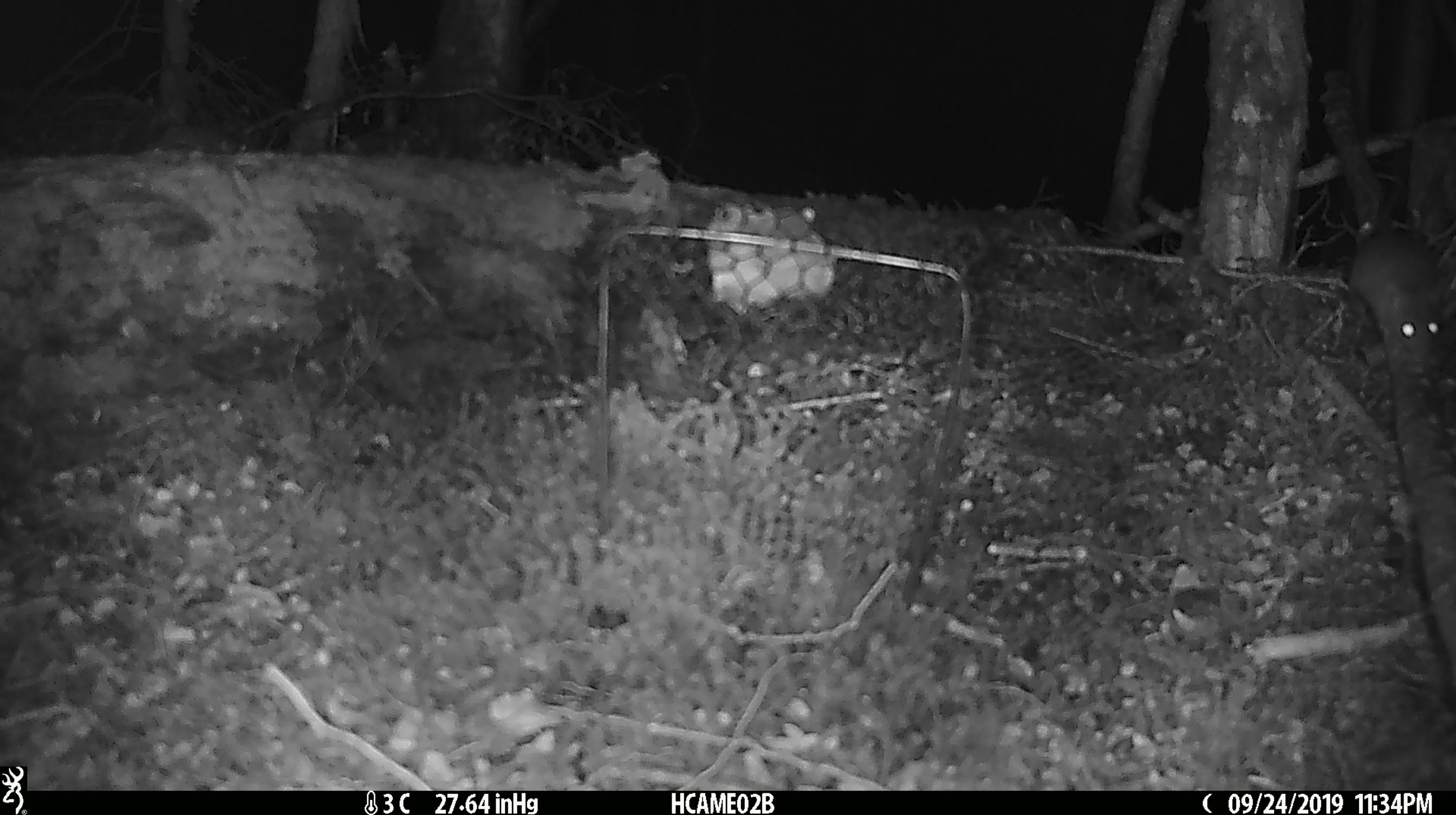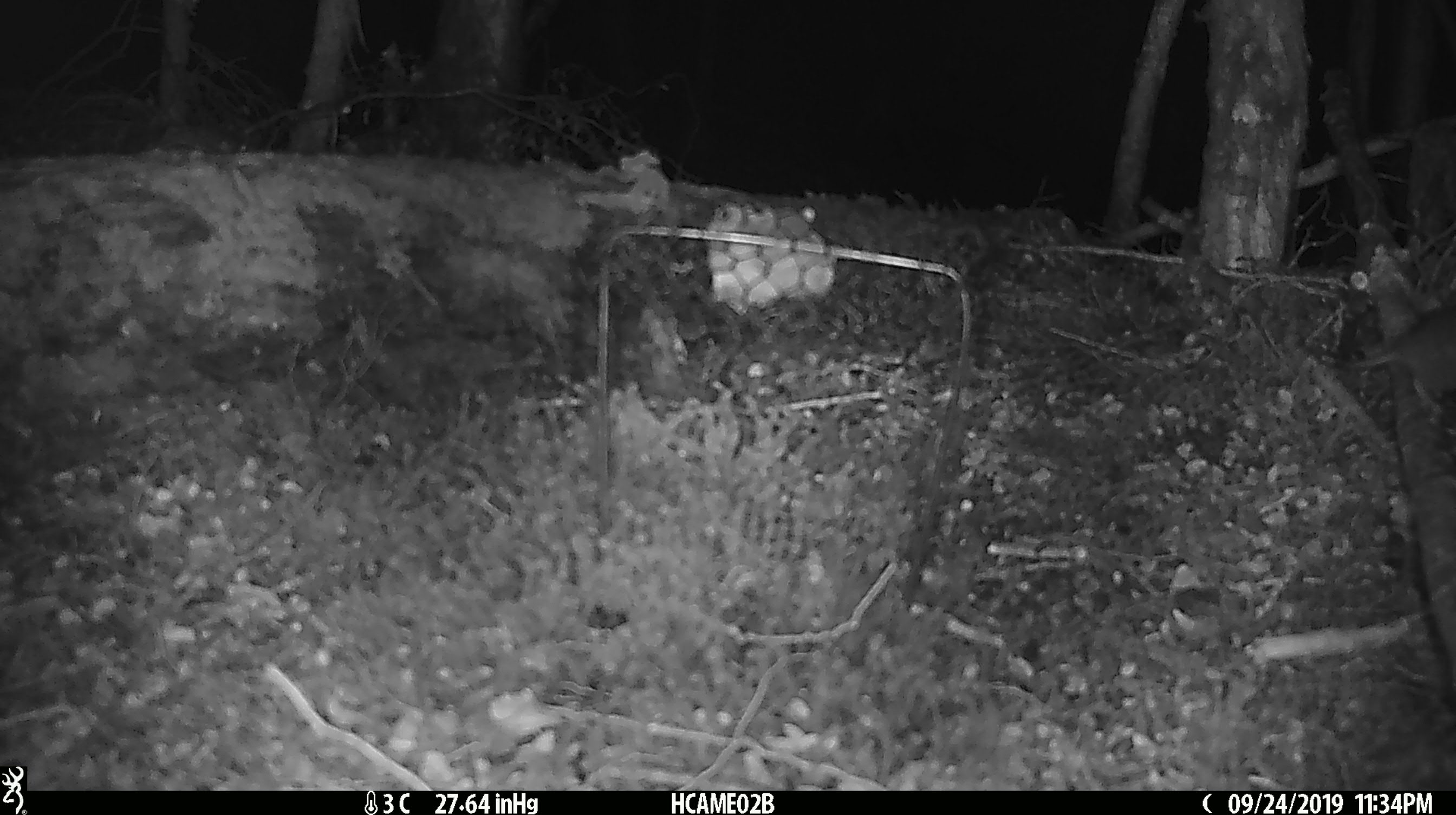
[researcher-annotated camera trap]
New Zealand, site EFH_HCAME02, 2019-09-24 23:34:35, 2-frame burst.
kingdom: Animalia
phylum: Chordata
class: Mammalia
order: Rodentia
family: Muridae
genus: Mus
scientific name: Mus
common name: mouse